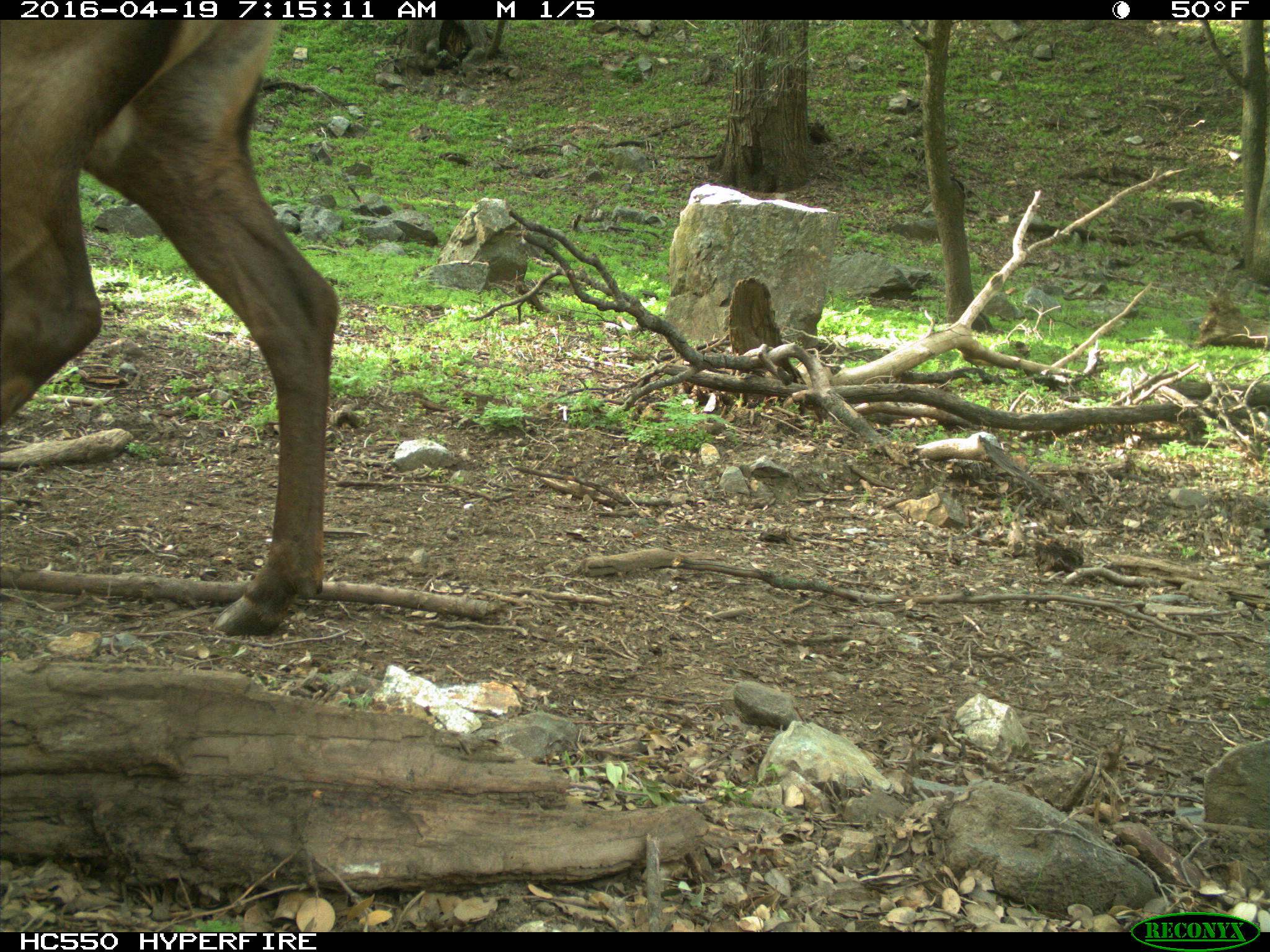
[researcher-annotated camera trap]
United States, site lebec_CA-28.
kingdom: Animalia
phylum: Chordata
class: Mammalia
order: Artiodactyla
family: Cervidae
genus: Cervus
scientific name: Cervus canadensis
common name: elk